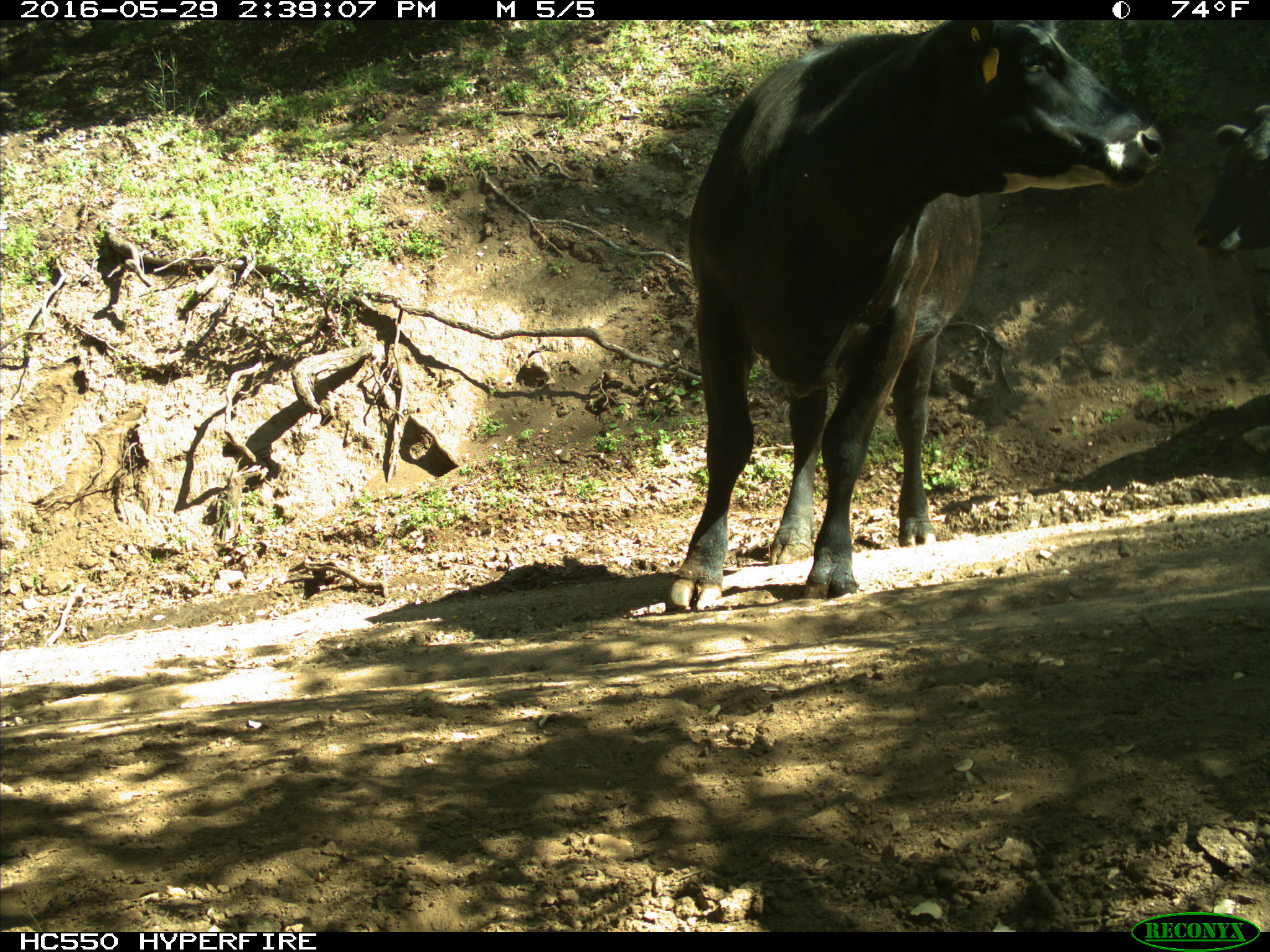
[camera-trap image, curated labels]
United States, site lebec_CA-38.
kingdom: Animalia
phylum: Chordata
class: Mammalia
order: Artiodactyla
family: Bovidae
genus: Bos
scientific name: Bos taurus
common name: domestic cow